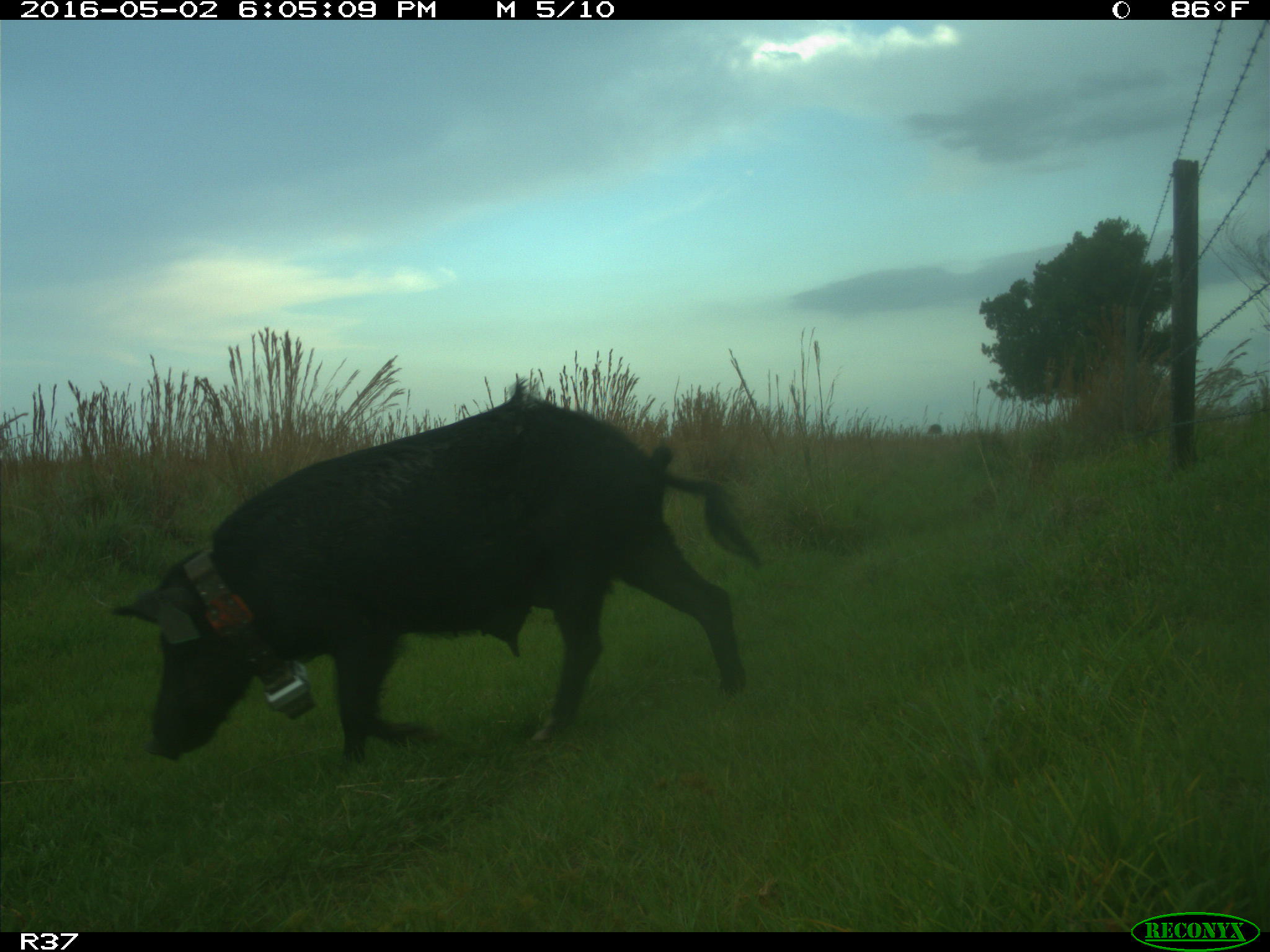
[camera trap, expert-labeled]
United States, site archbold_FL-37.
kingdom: Animalia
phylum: Chordata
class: Mammalia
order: Artiodactyla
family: Suidae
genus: Sus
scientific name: Sus scrofa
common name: wild boar